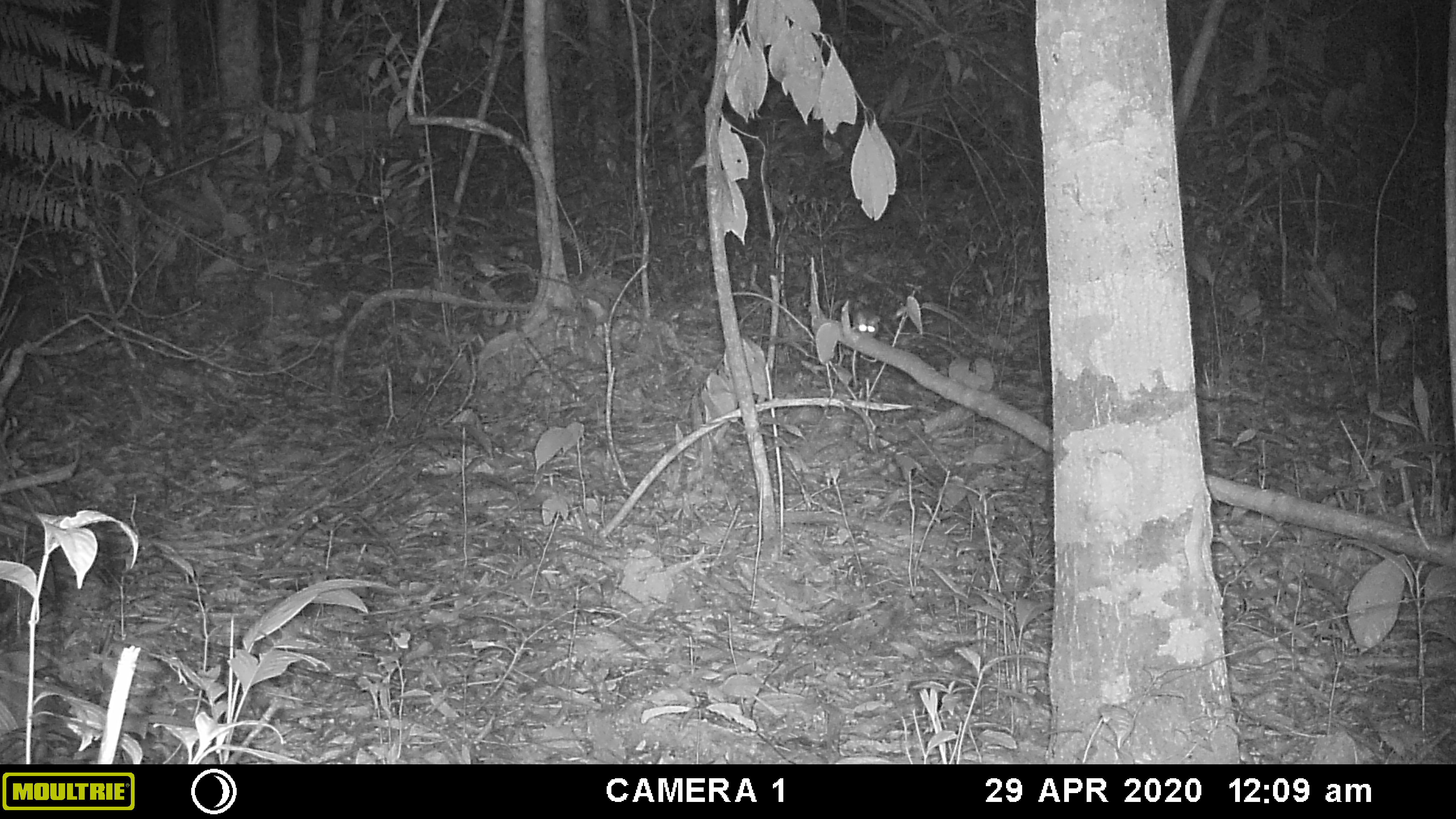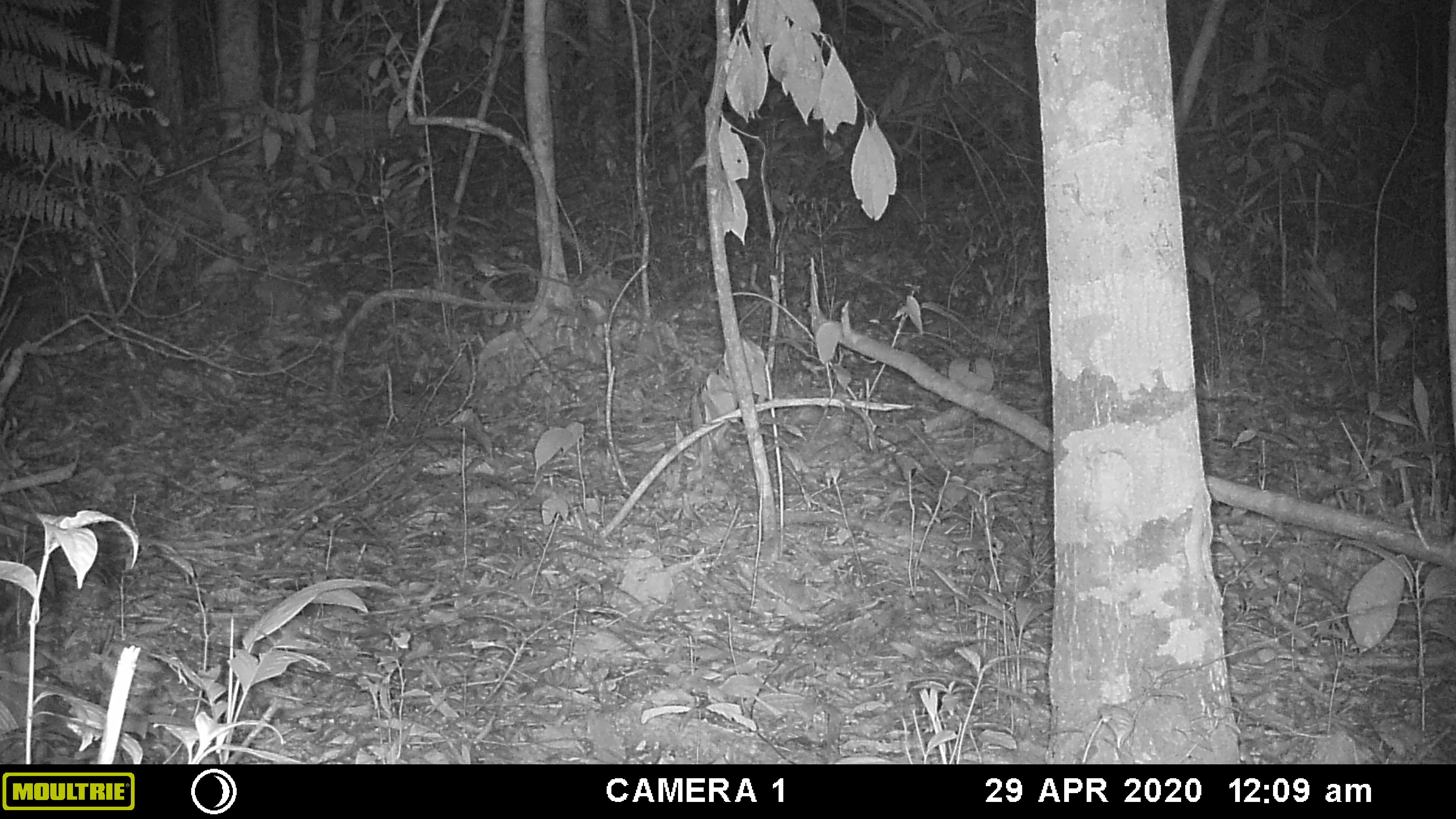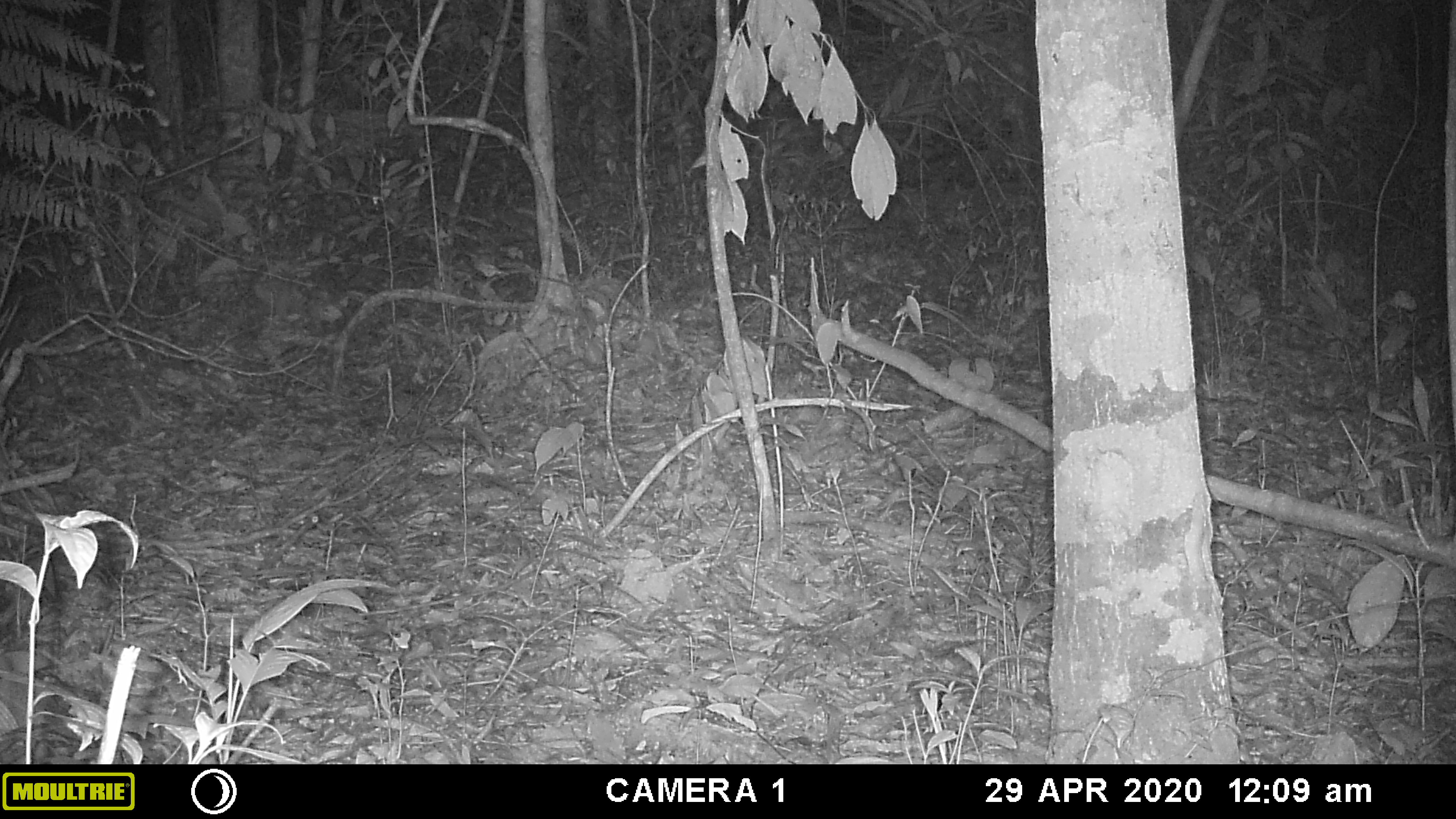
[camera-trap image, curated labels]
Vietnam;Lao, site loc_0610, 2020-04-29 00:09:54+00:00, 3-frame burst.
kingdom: Animalia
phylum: Chordata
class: Mammalia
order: Rodentia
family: Muridae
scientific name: Muridae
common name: old-world mice and rats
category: unidentified murid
Unidentified murid (old-world mice and rats) (Muridae). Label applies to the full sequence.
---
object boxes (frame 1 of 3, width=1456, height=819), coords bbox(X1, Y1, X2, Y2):
unidentified murid: bbox(852, 309, 881, 338)